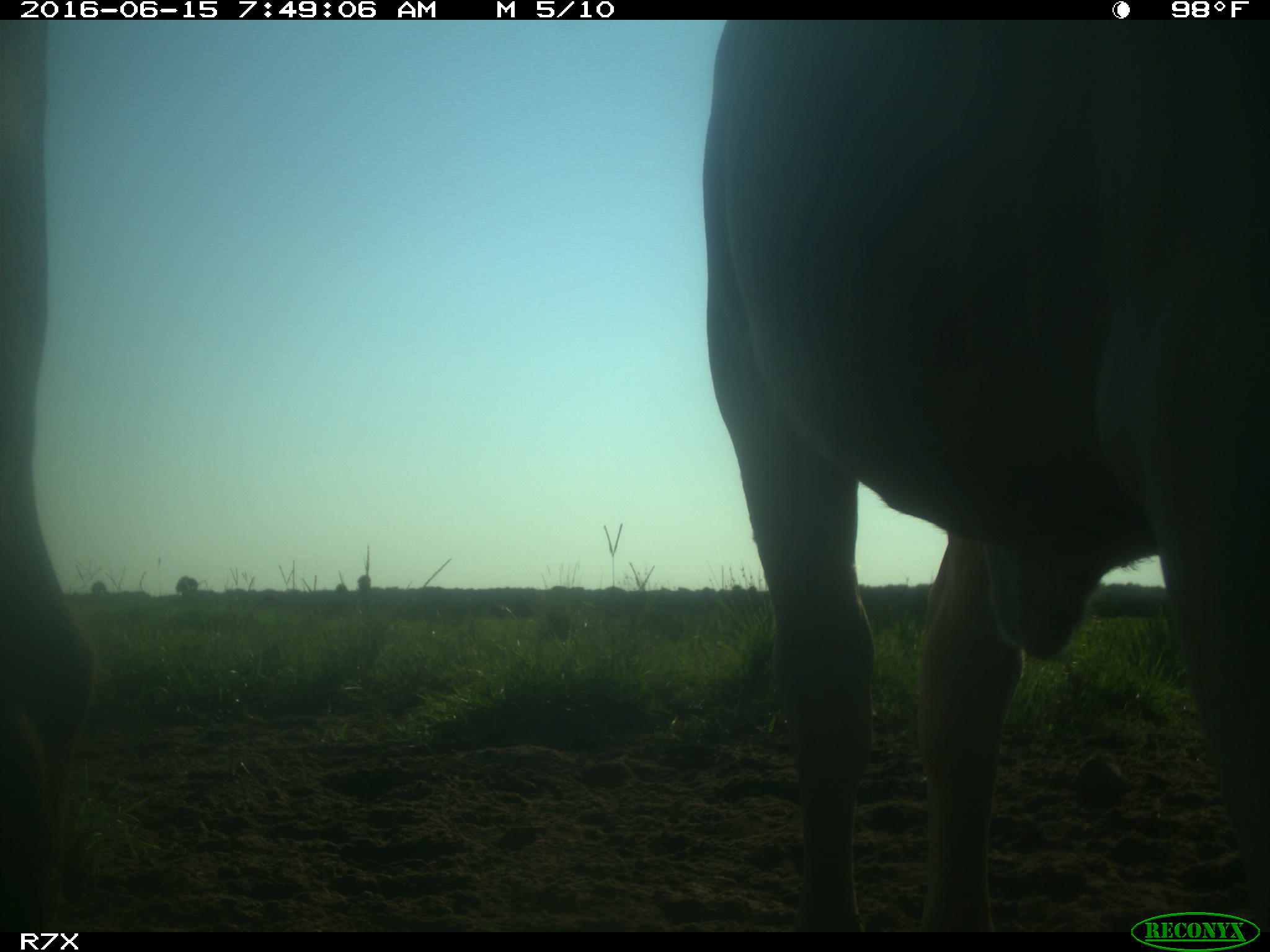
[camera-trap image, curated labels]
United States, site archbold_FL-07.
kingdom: Animalia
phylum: Chordata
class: Mammalia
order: Artiodactyla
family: Bovidae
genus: Bos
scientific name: Bos taurus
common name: domestic cow